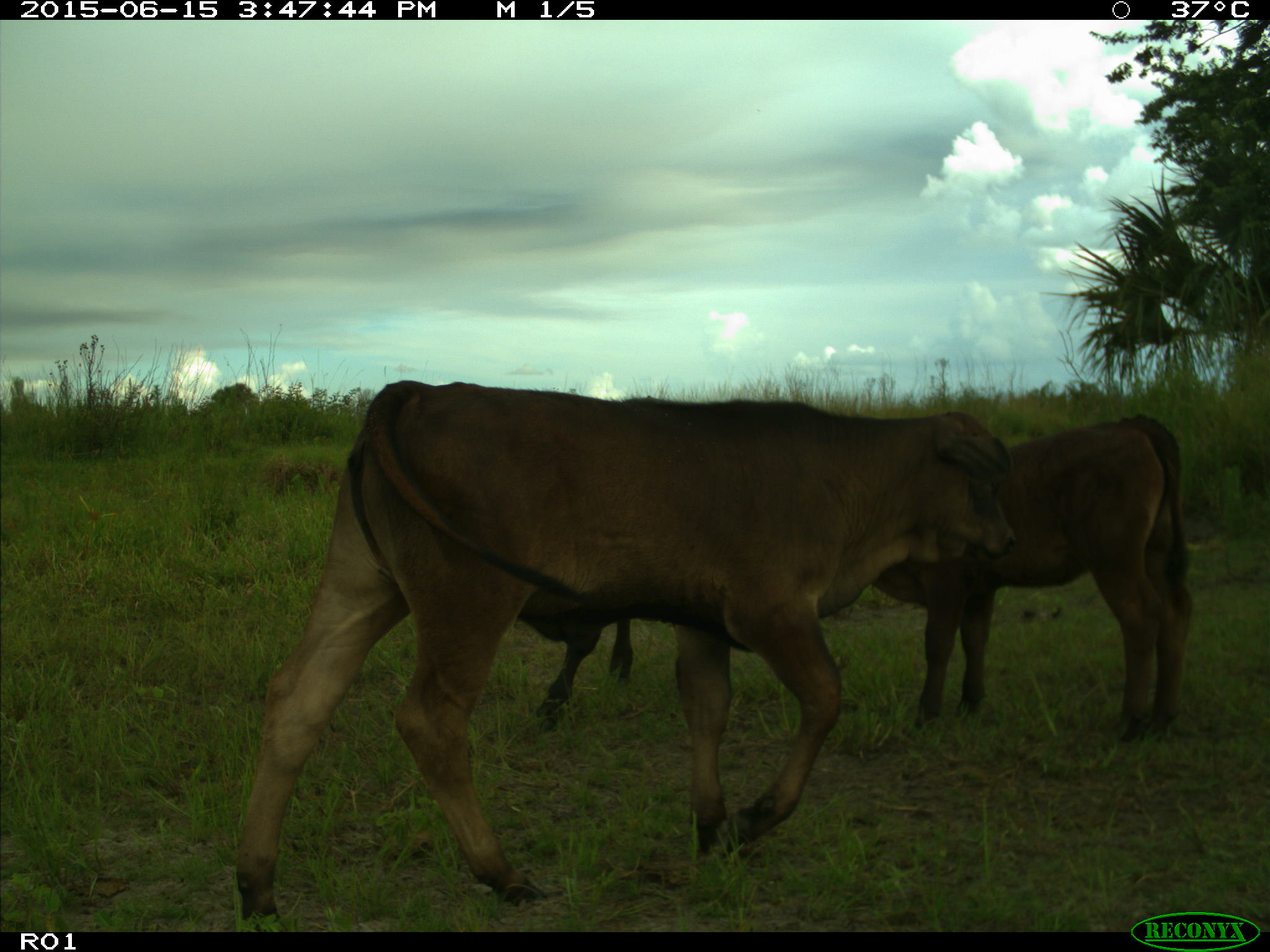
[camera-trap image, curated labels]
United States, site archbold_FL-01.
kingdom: Animalia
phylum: Chordata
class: Mammalia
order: Artiodactyla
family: Bovidae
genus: Bos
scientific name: Bos taurus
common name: domestic cow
Bos taurus (domestic cow).